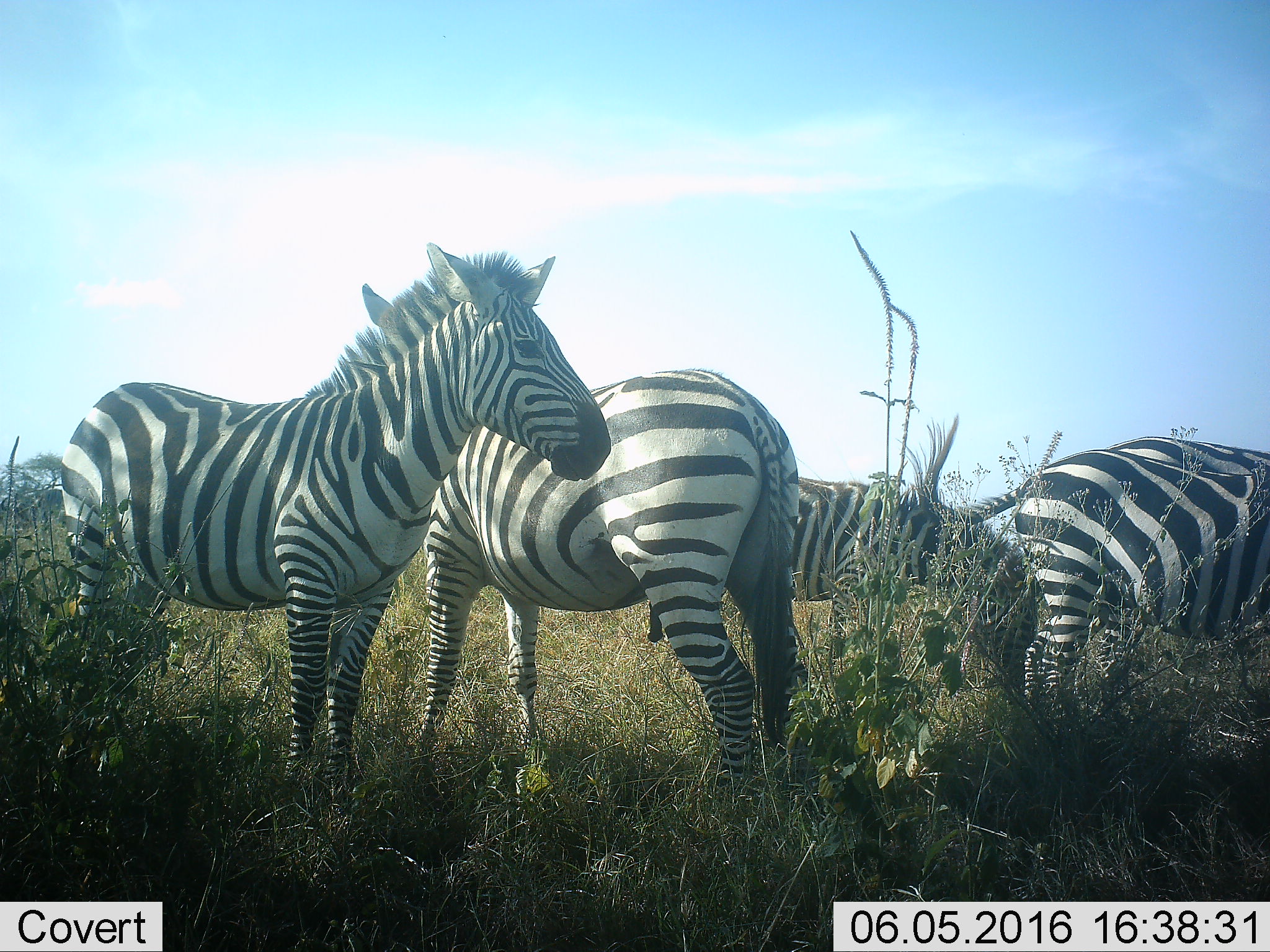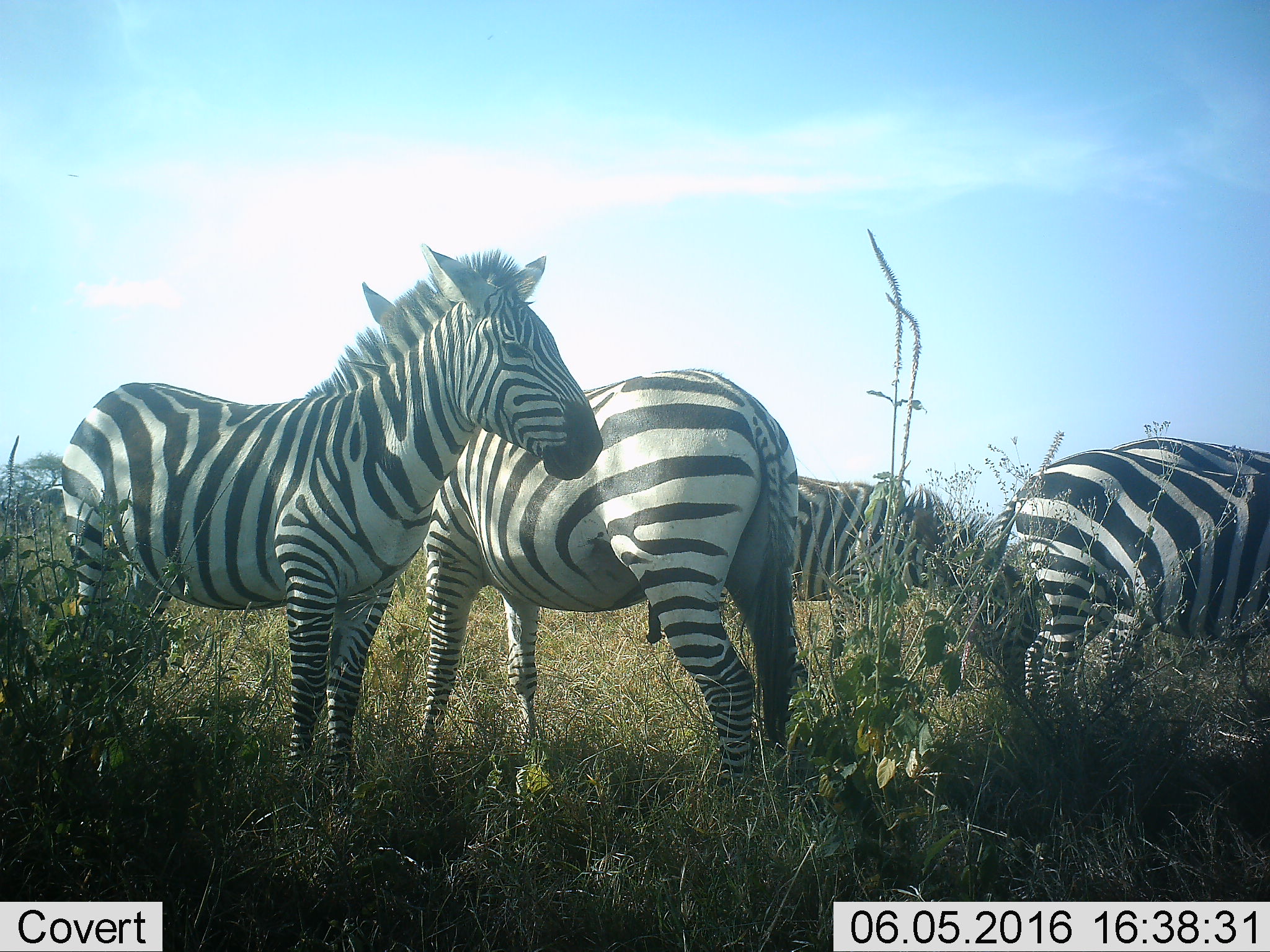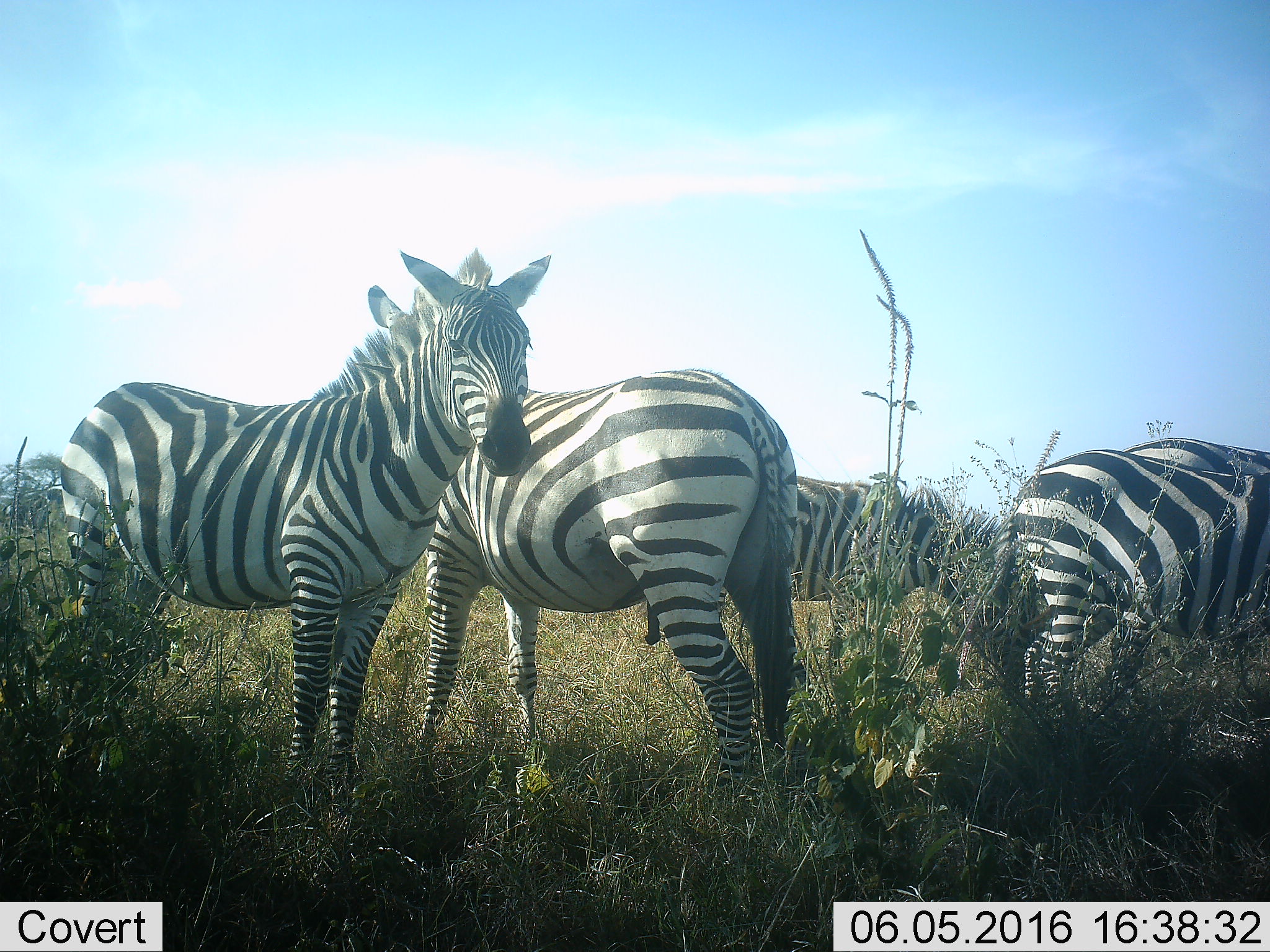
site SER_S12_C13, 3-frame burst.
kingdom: Animalia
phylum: Chordata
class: Mammalia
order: Perissodactyla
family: Equidae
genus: Equus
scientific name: Equus quagga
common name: plains zebra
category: zebraplains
Zebraplains (plains zebra) (Equus quagga), count 4. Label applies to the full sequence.